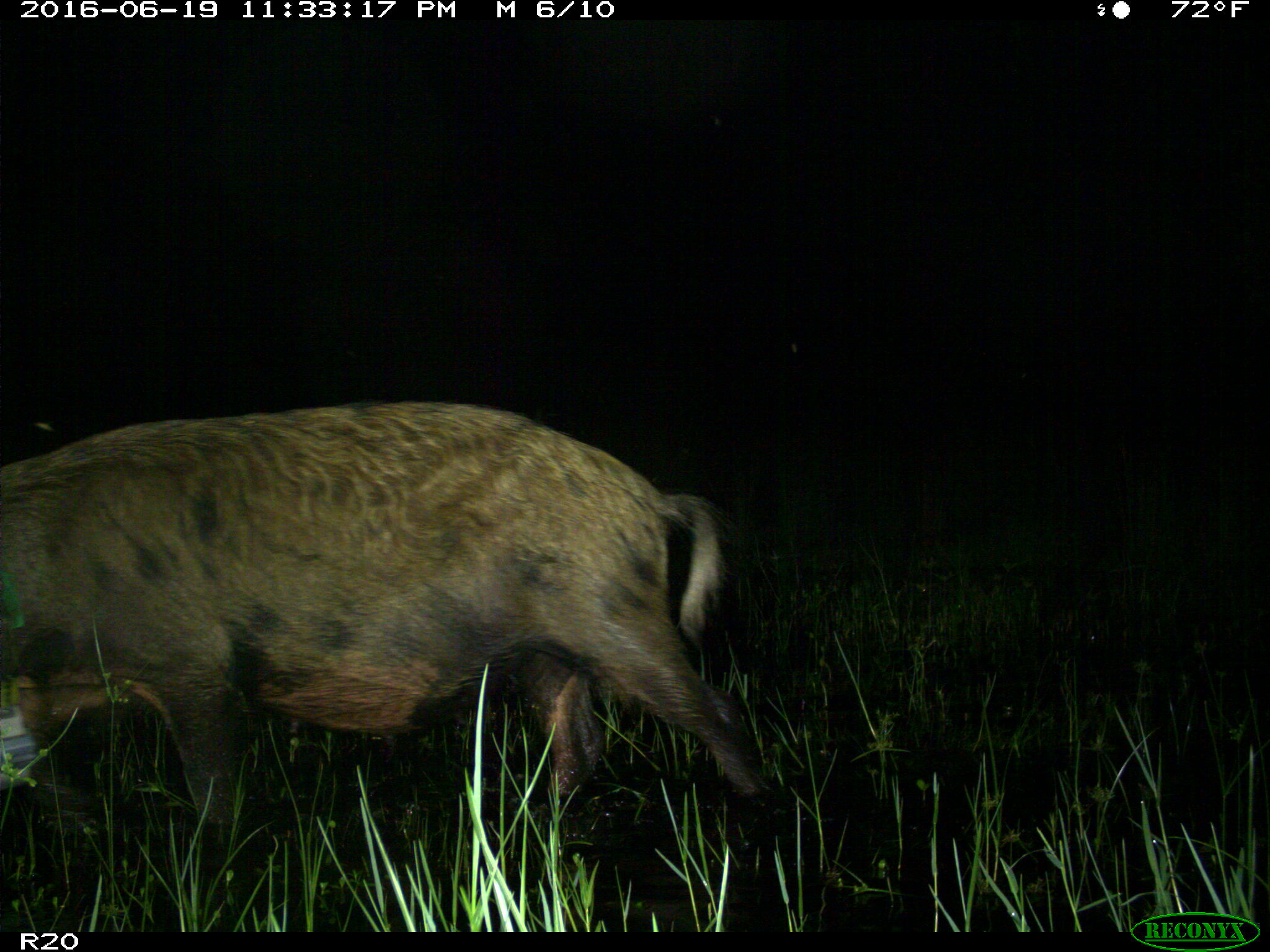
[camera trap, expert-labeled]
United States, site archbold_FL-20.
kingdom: Animalia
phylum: Chordata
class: Mammalia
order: Artiodactyla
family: Suidae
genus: Sus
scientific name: Sus scrofa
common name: wild boar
Sus scrofa (wild boar).